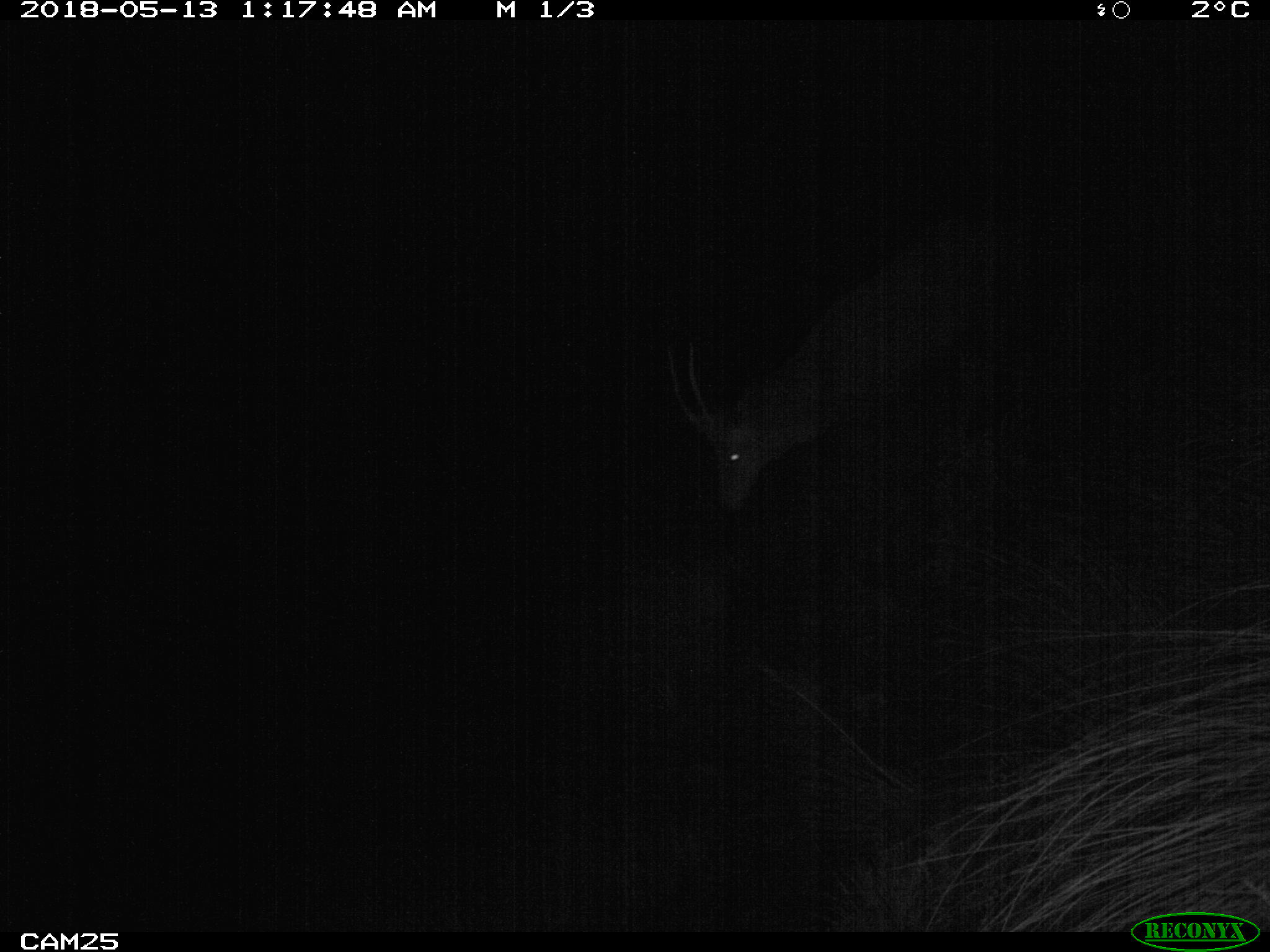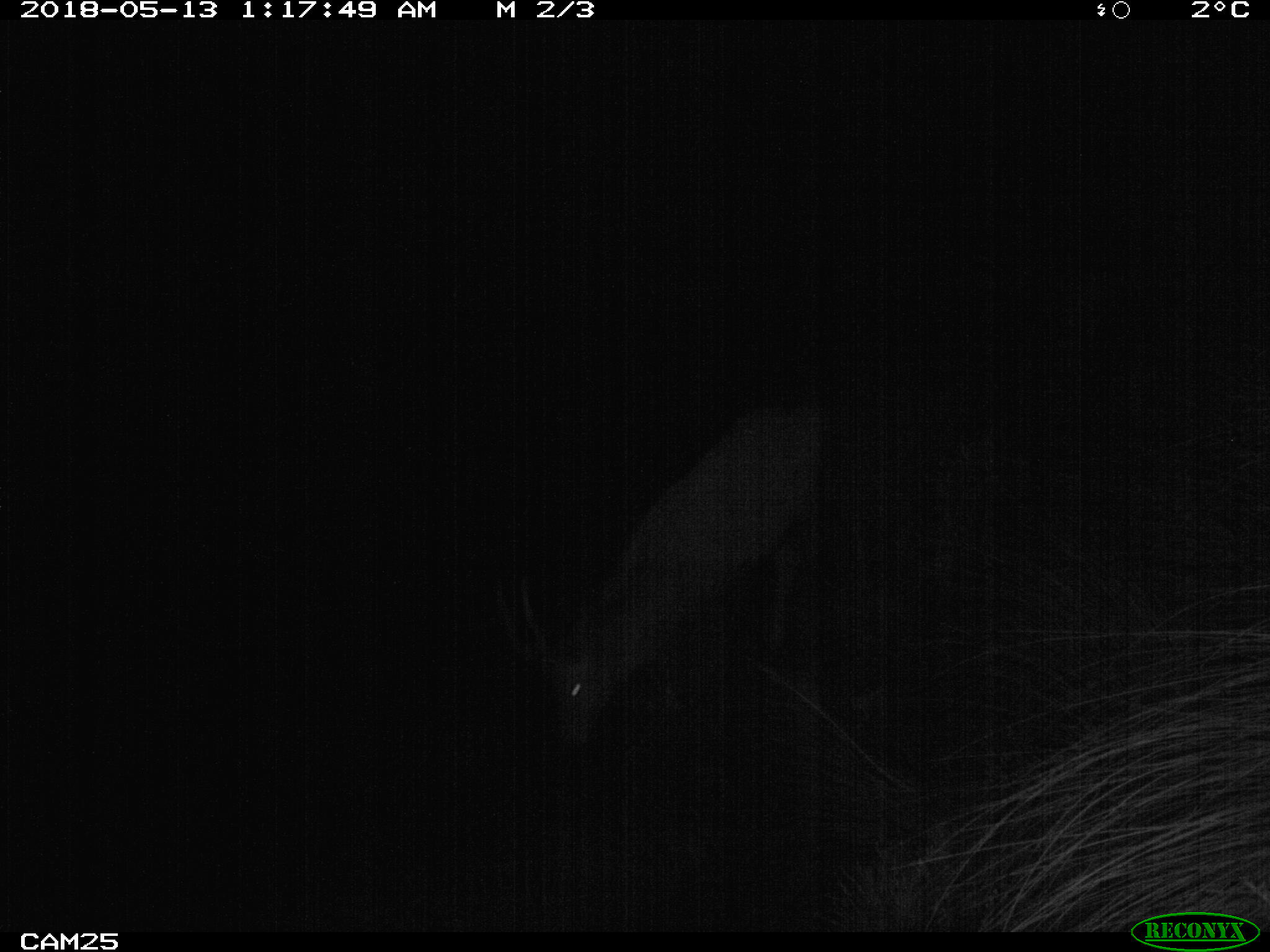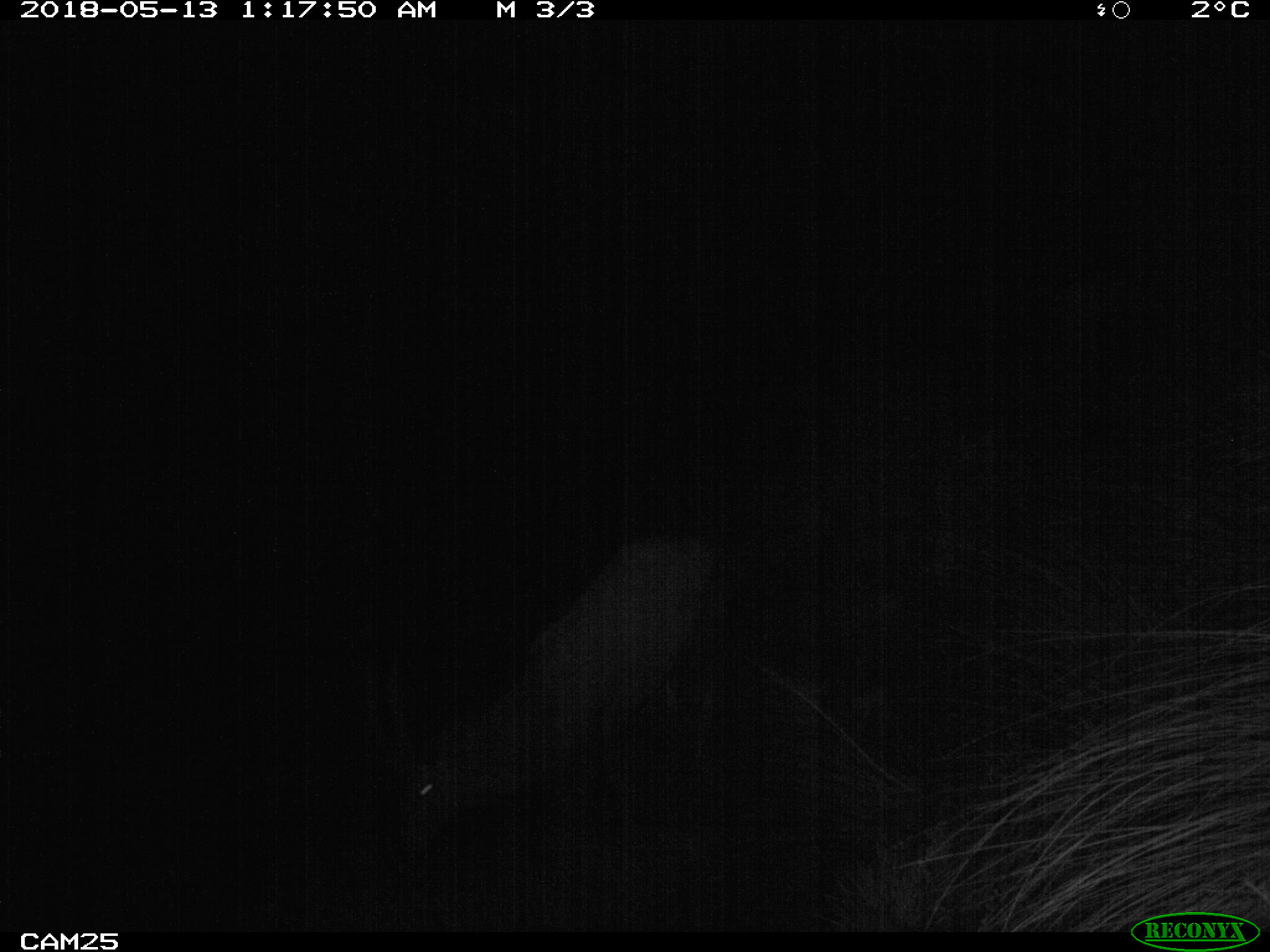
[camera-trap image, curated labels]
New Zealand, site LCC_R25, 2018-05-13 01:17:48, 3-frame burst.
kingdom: Animalia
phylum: Chordata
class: Mammalia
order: Artiodactyla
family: Cervidae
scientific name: Cervidae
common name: deer